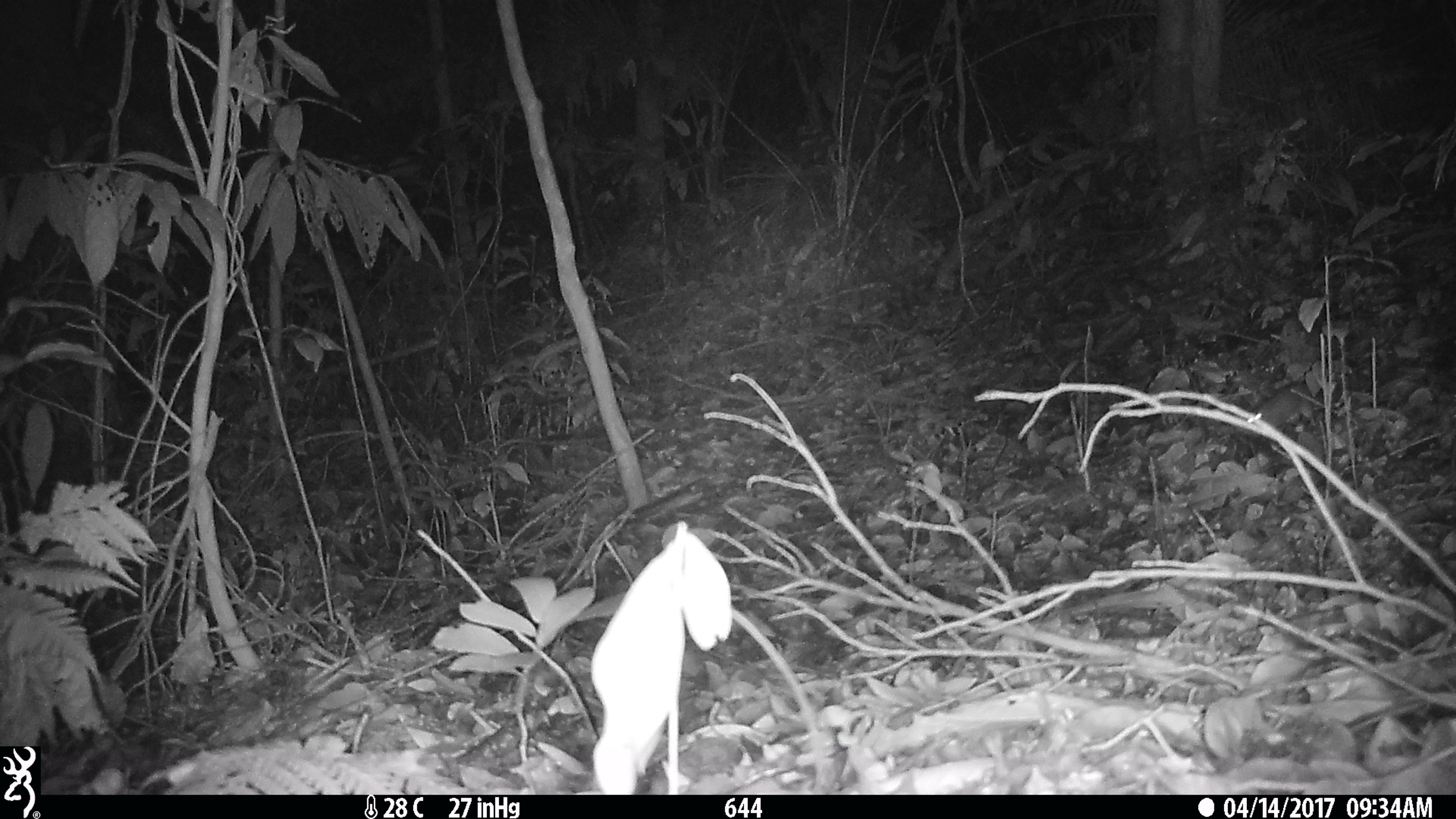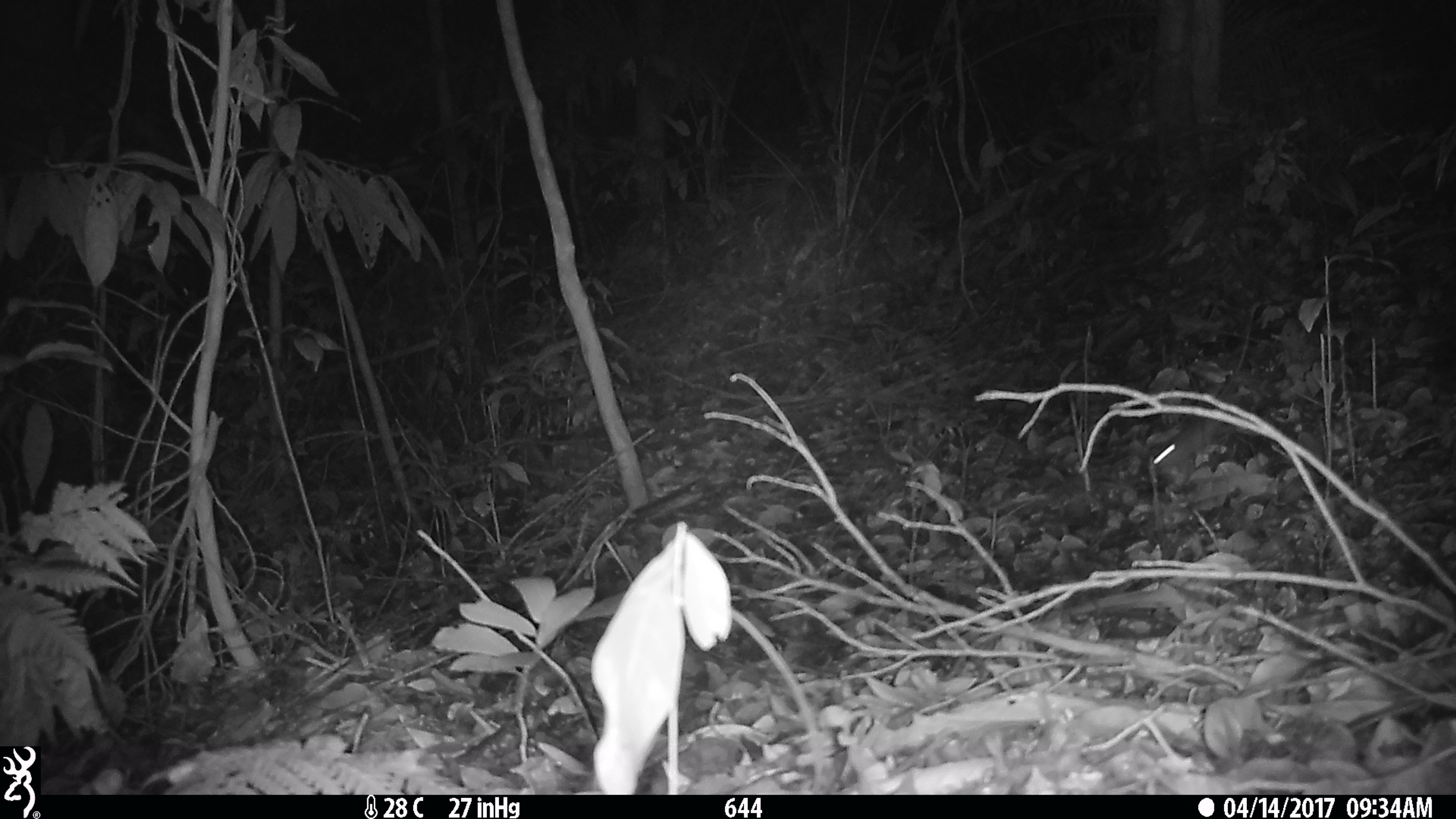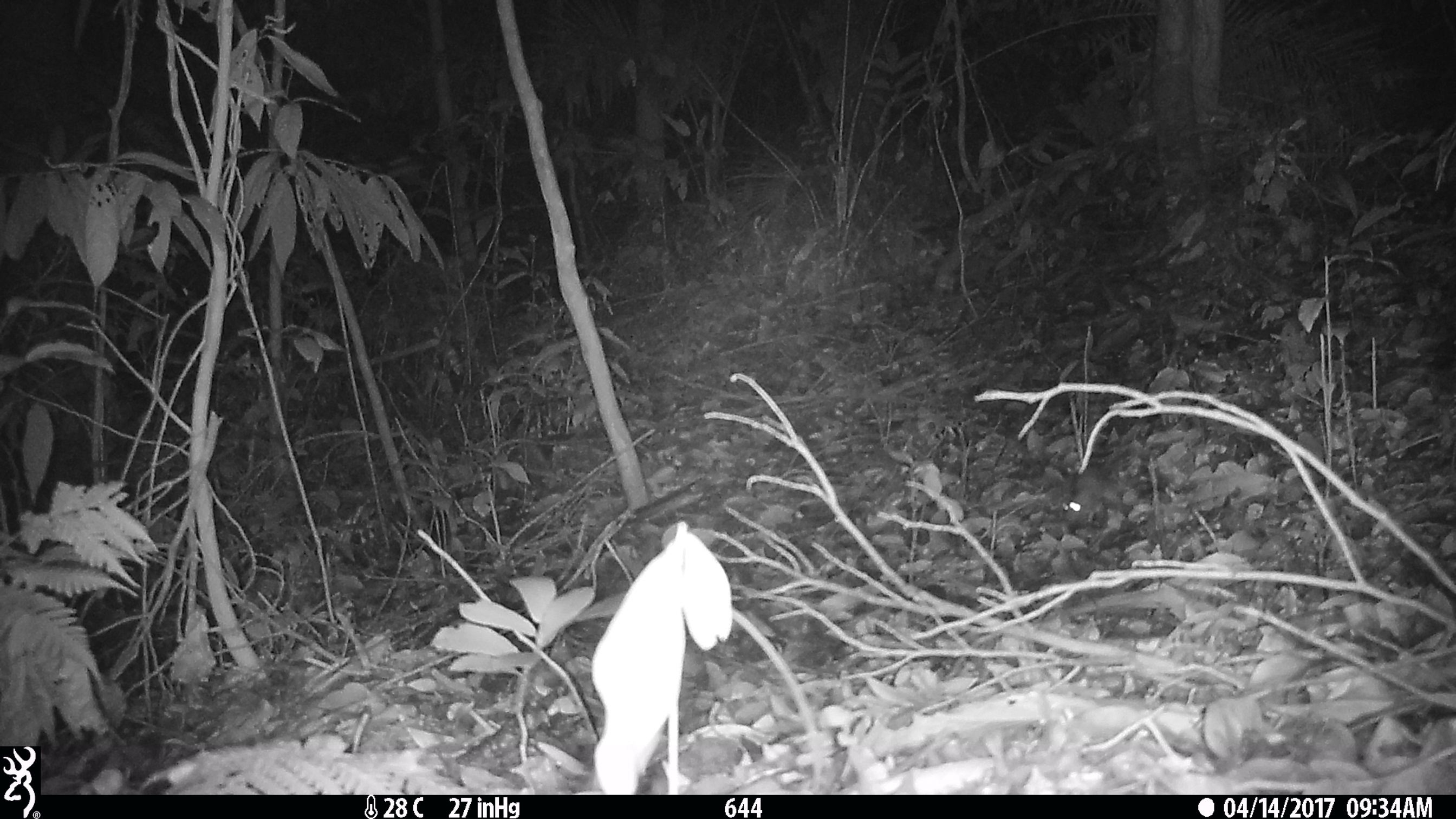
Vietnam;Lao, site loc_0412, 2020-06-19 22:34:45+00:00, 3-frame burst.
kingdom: Animalia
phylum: Chordata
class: Mammalia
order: Rodentia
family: Muridae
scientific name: Muridae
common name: old-world mice and rats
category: unidentified murid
Unidentified murid (old-world mice and rats) (Muridae). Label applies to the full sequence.